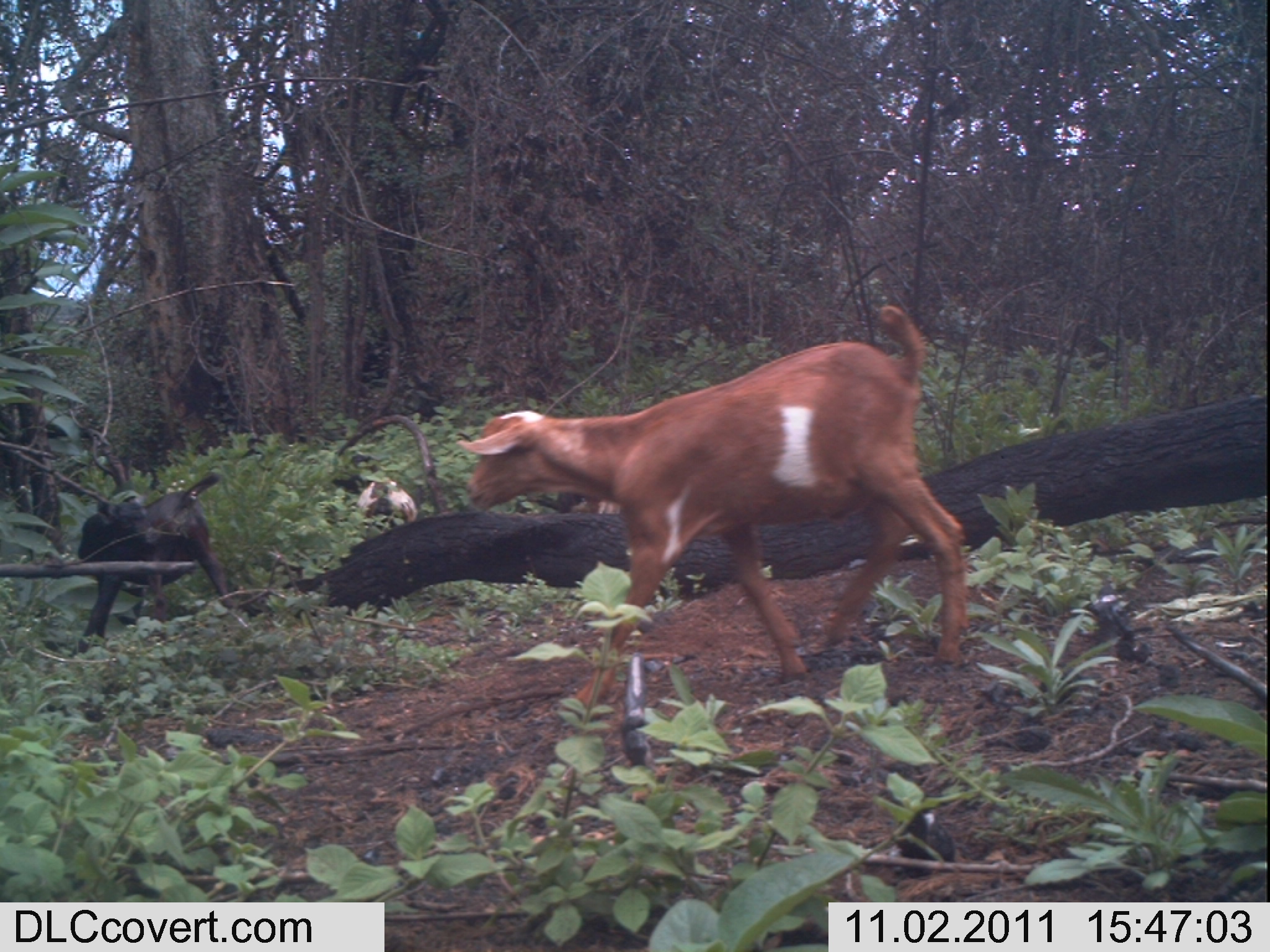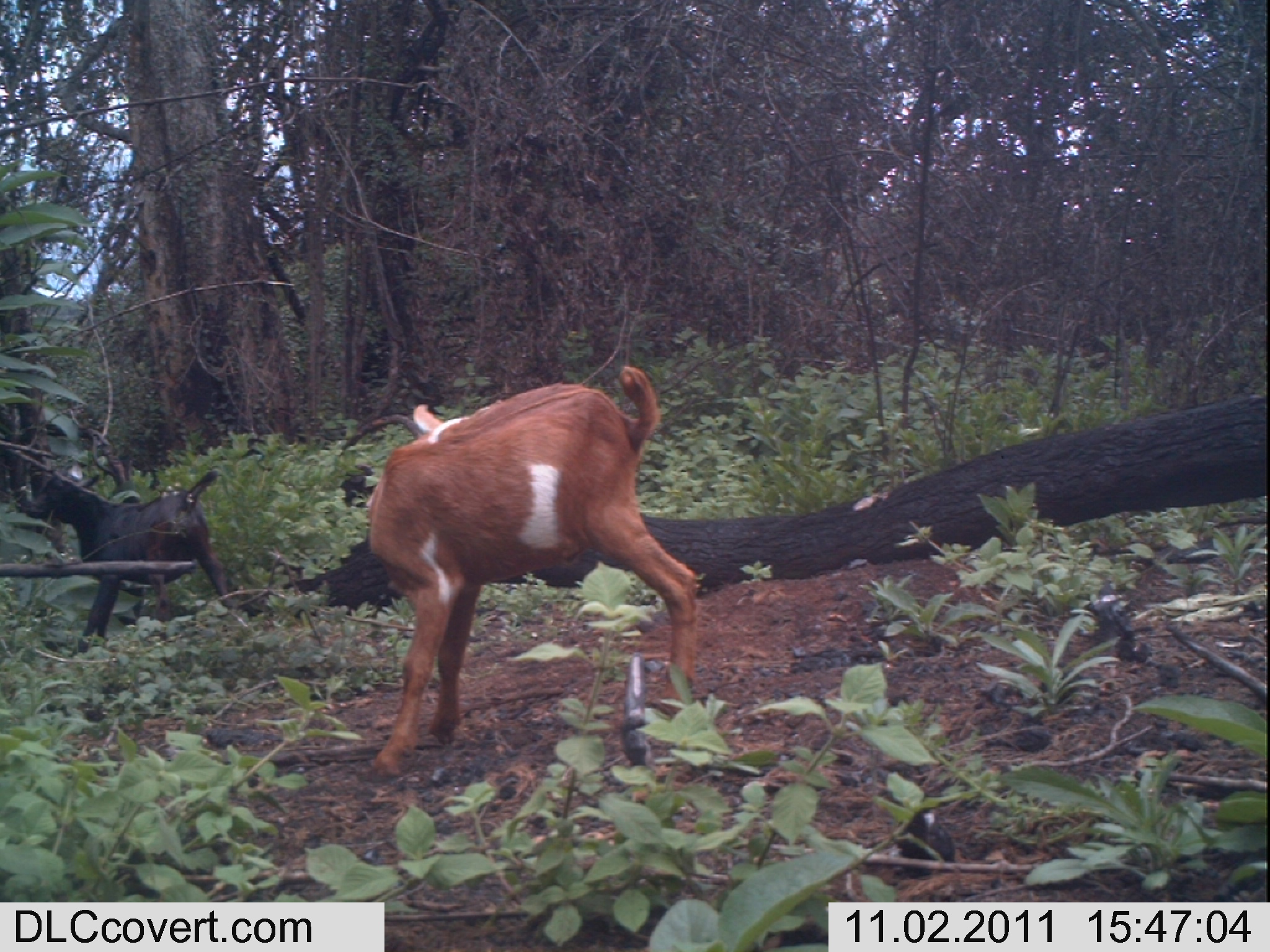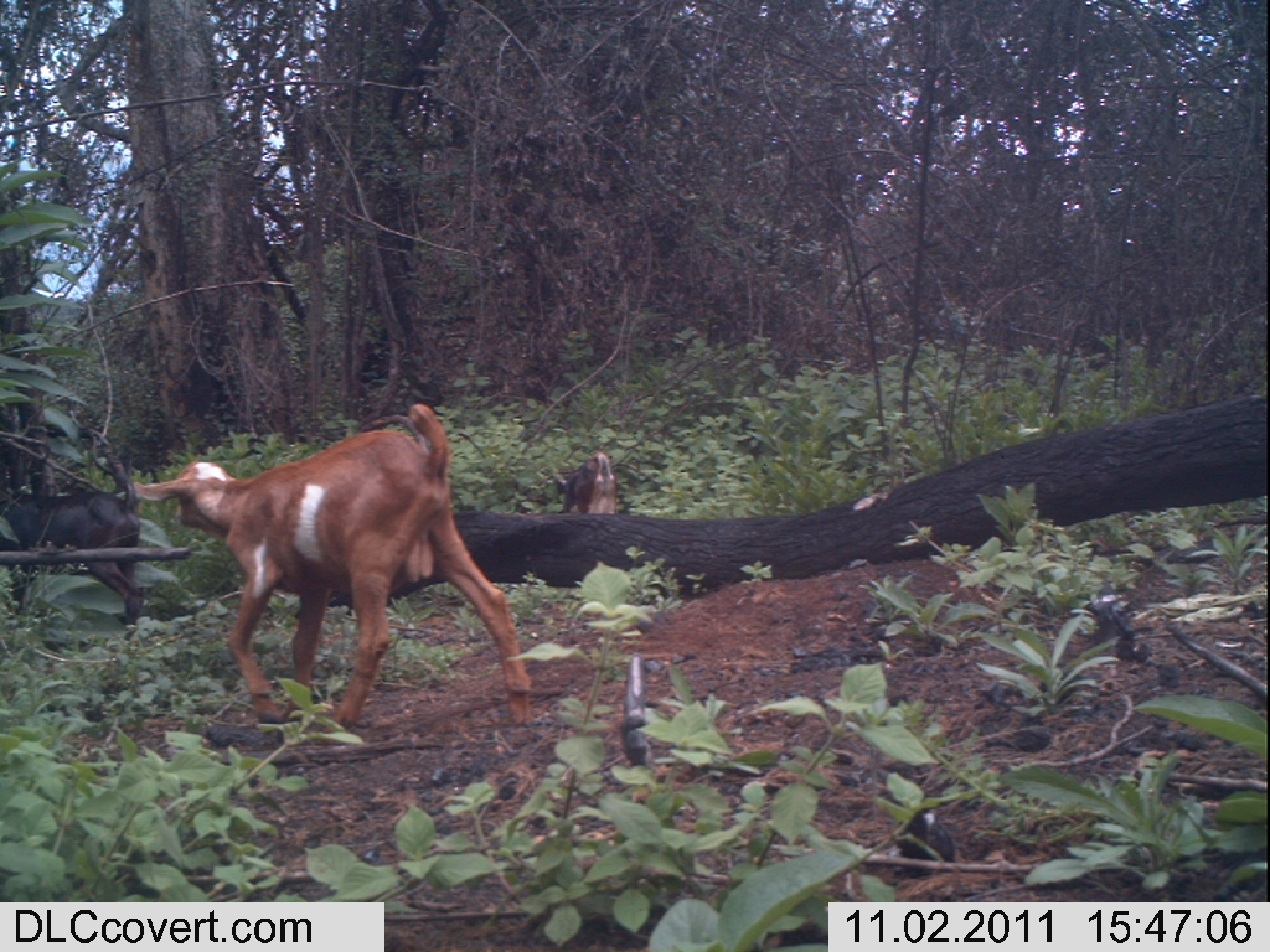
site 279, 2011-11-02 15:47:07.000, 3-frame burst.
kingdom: Animalia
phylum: Chordata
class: Mammalia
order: Artiodactyla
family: Bovidae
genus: Capra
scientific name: Capra aegagrus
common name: wild goat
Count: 3.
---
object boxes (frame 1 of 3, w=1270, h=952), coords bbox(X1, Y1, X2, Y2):
capra aegagrus: bbox(454, 303, 969, 721); bbox(71, 473, 239, 654); bbox(332, 450, 417, 535)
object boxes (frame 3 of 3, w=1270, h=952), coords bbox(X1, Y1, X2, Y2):
capra aegagrus: bbox(133, 402, 534, 730); bbox(0, 469, 143, 626); bbox(554, 452, 617, 514)